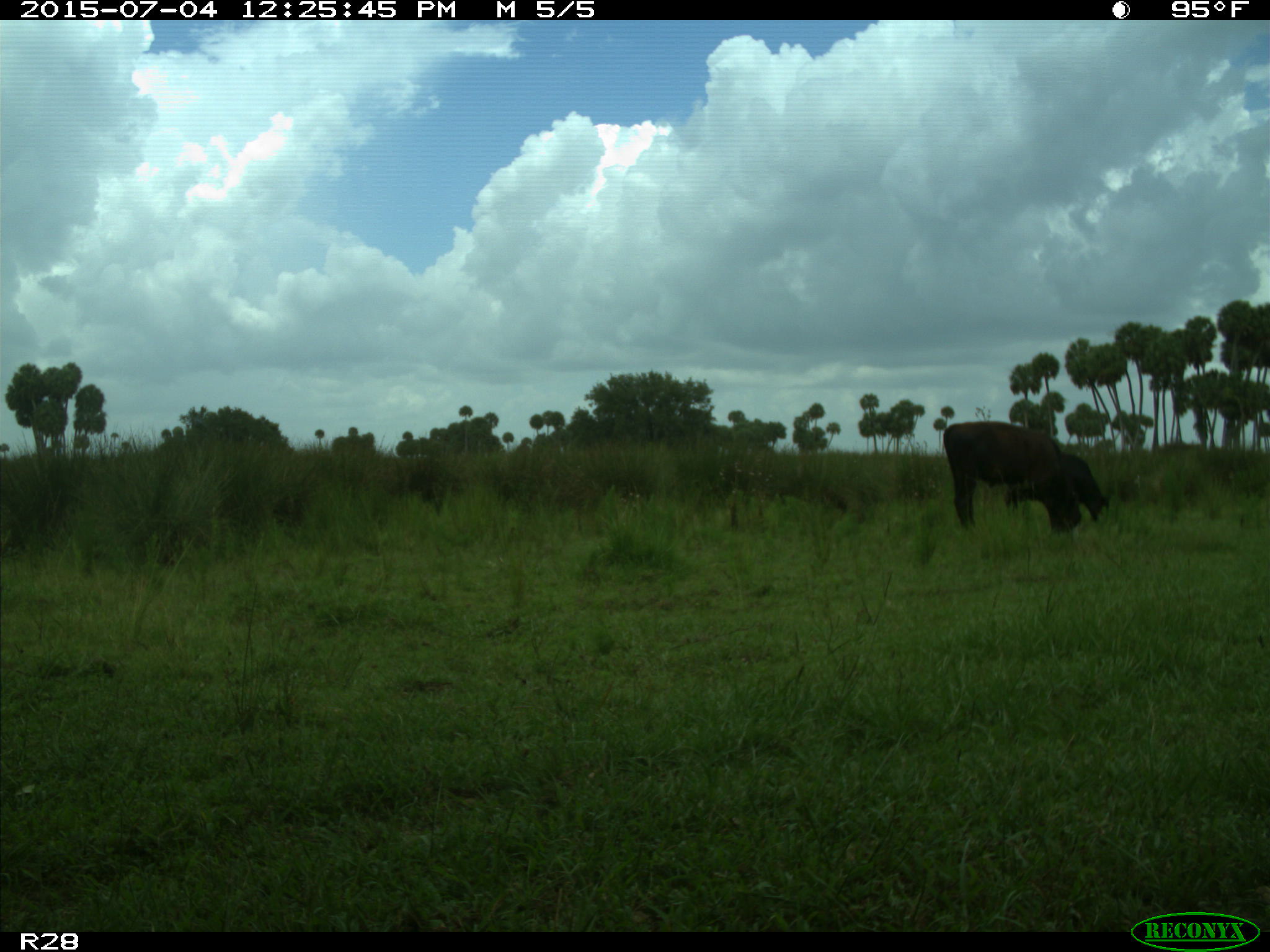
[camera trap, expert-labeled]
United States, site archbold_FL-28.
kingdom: Animalia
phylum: Chordata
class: Mammalia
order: Artiodactyla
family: Bovidae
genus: Bos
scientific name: Bos taurus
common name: domestic cow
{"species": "Bos taurus (domestic cow)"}